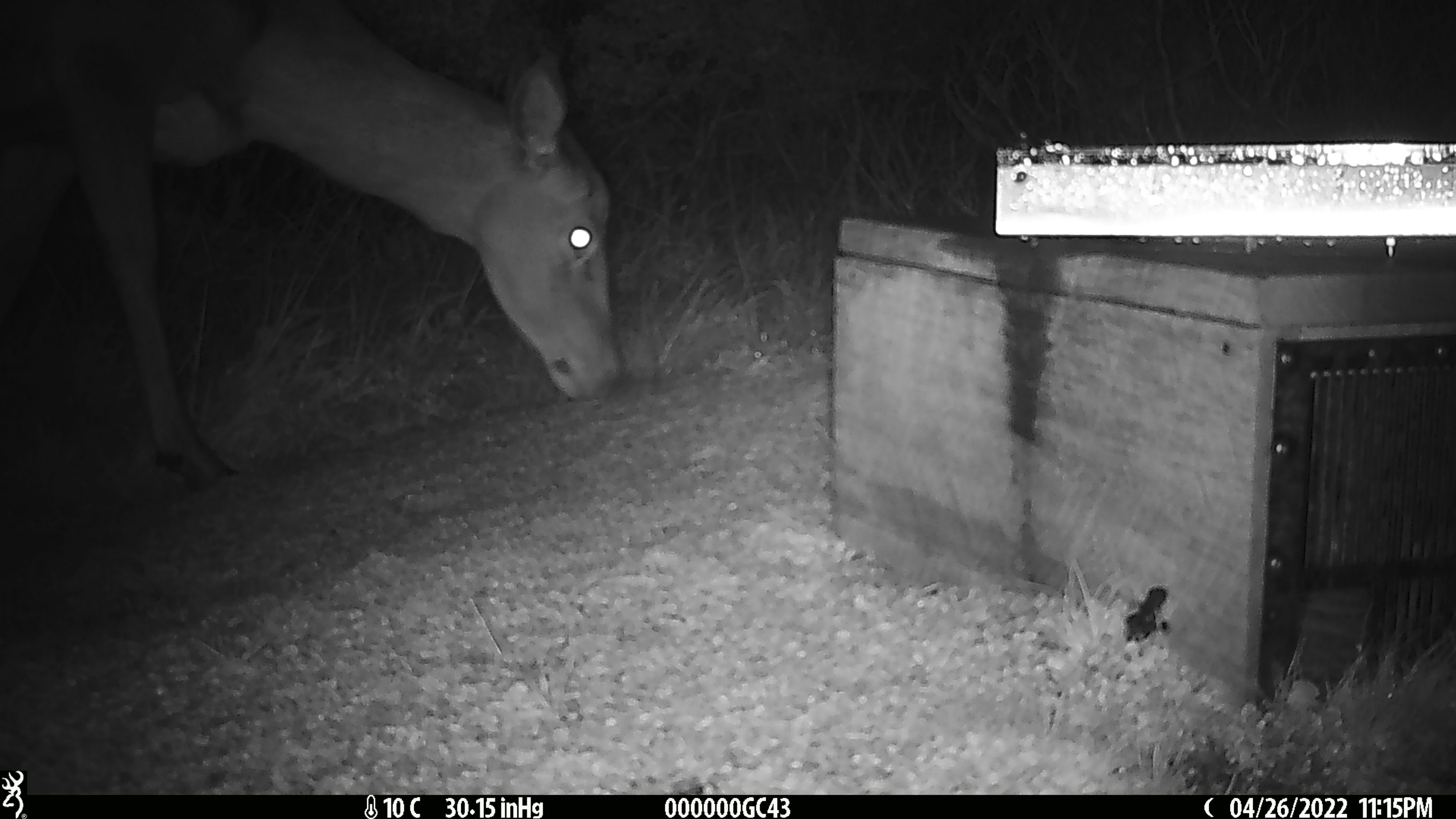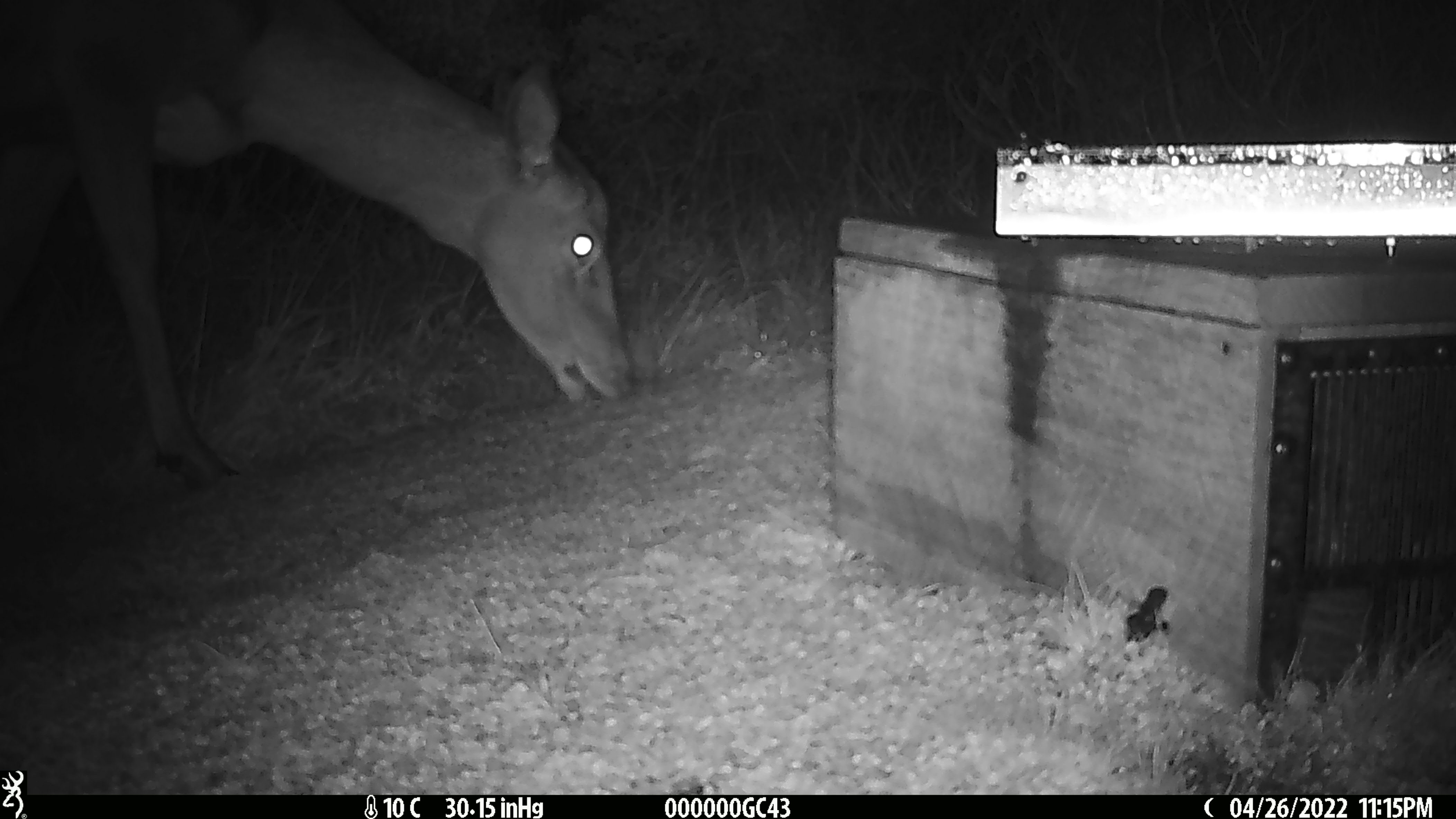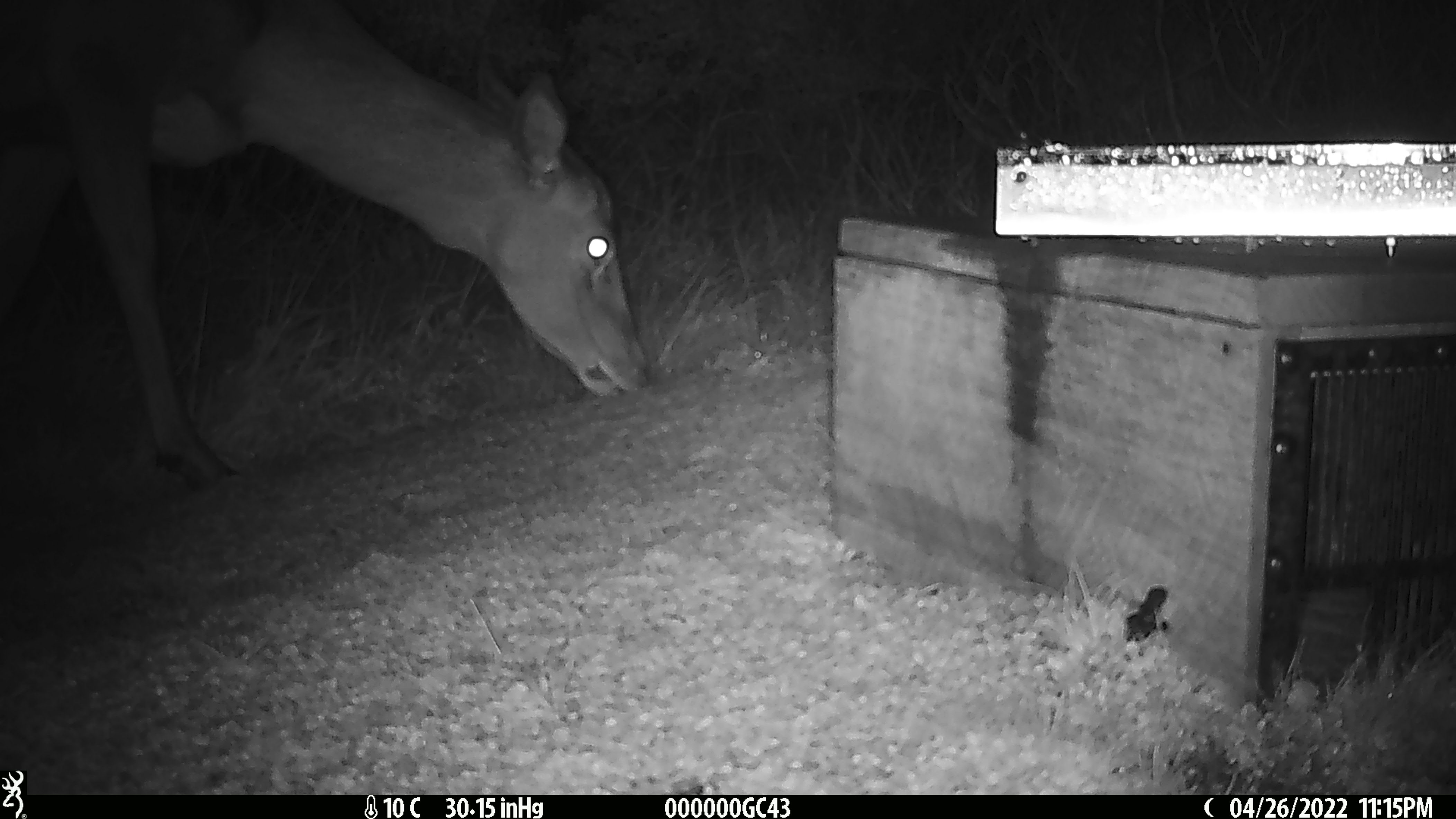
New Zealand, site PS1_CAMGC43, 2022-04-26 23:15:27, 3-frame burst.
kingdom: Animalia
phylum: Chordata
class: Mammalia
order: Artiodactyla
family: Cervidae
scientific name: Cervidae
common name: deer